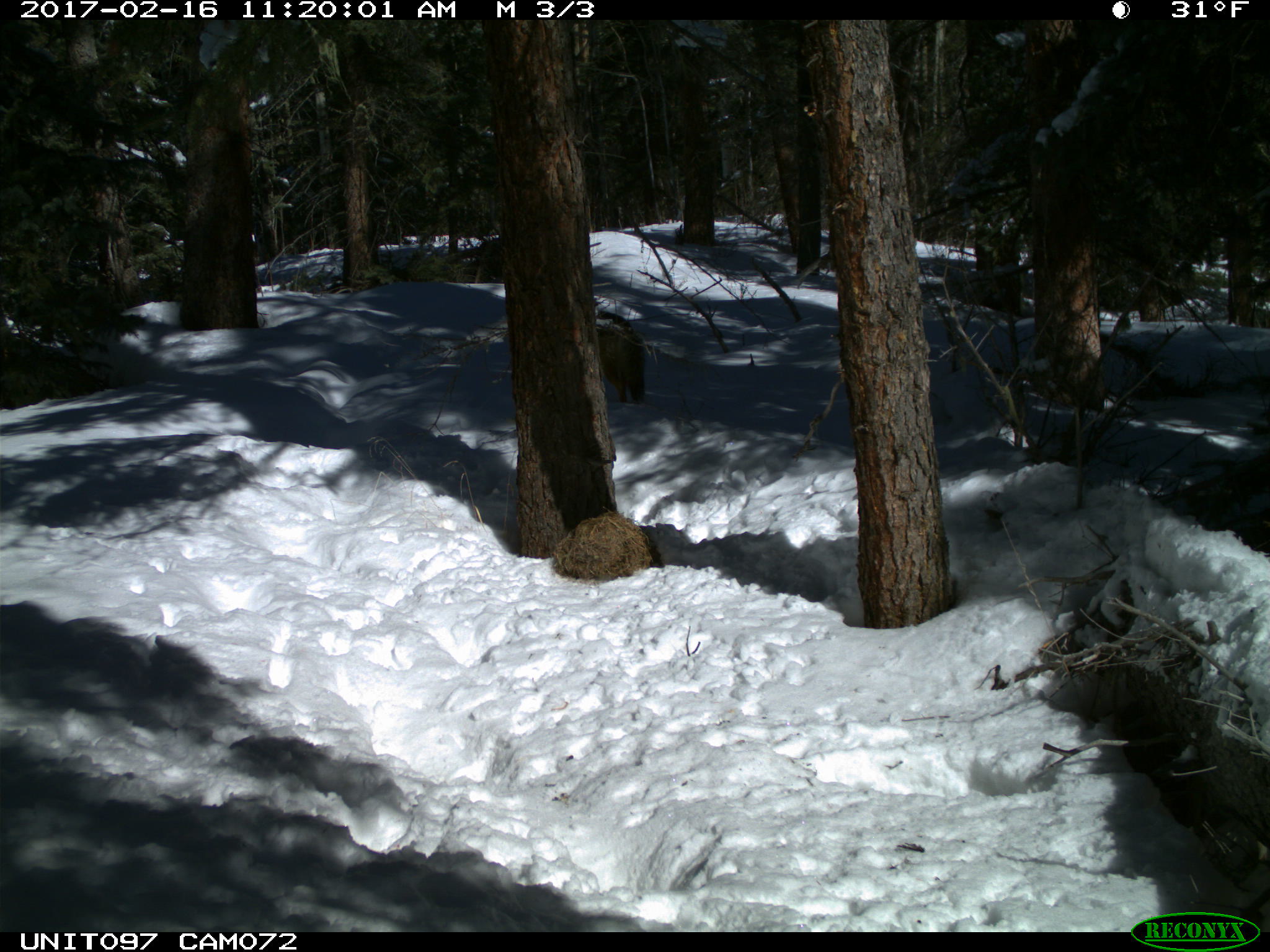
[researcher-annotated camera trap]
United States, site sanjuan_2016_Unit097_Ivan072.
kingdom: Animalia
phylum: Chordata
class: Mammalia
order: Carnivora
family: Canidae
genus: Canis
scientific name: Canis latrans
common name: coyote